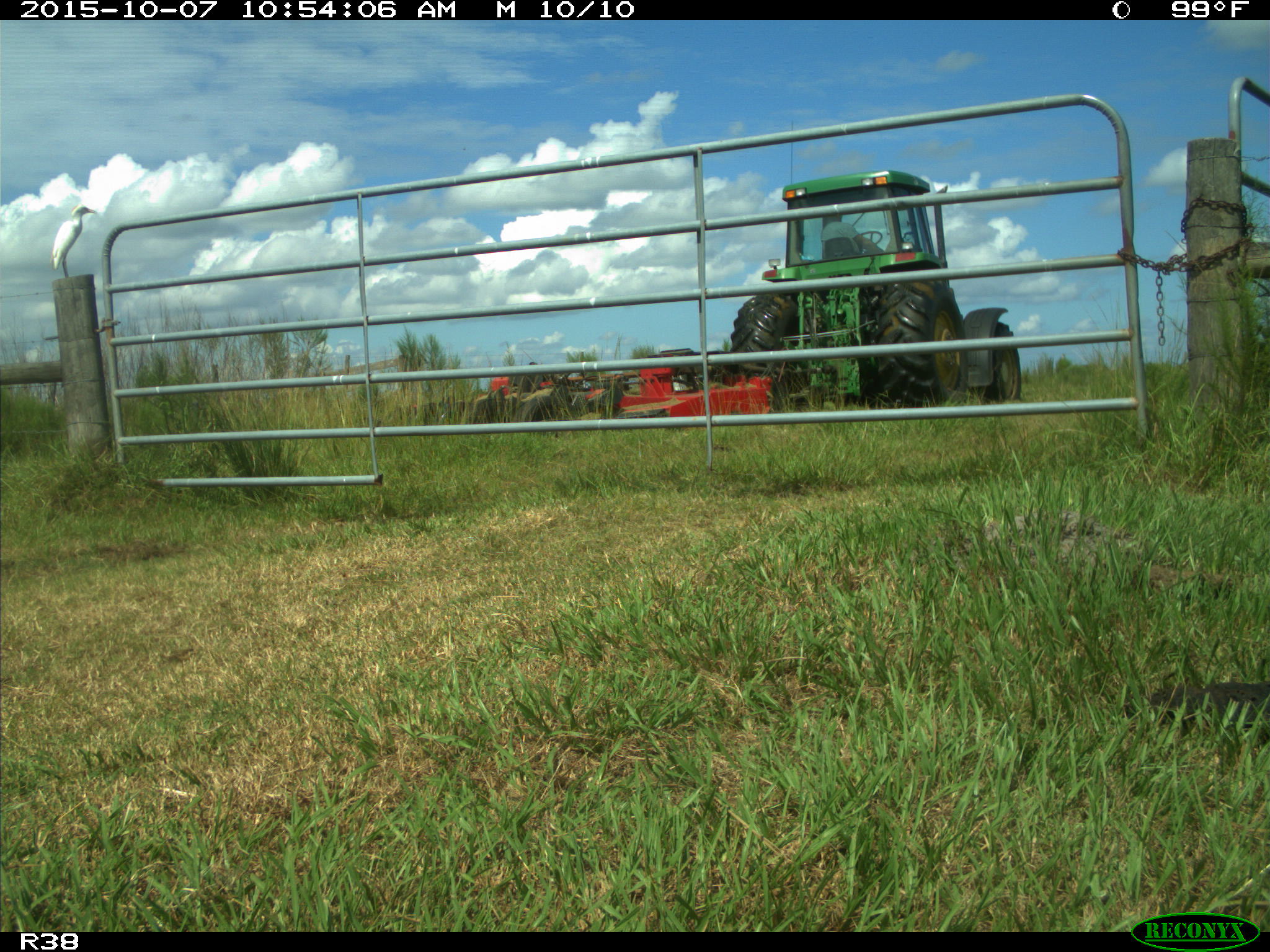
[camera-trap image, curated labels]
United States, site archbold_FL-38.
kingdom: Animalia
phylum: Chordata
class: Aves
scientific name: Aves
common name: birds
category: unidentified bird